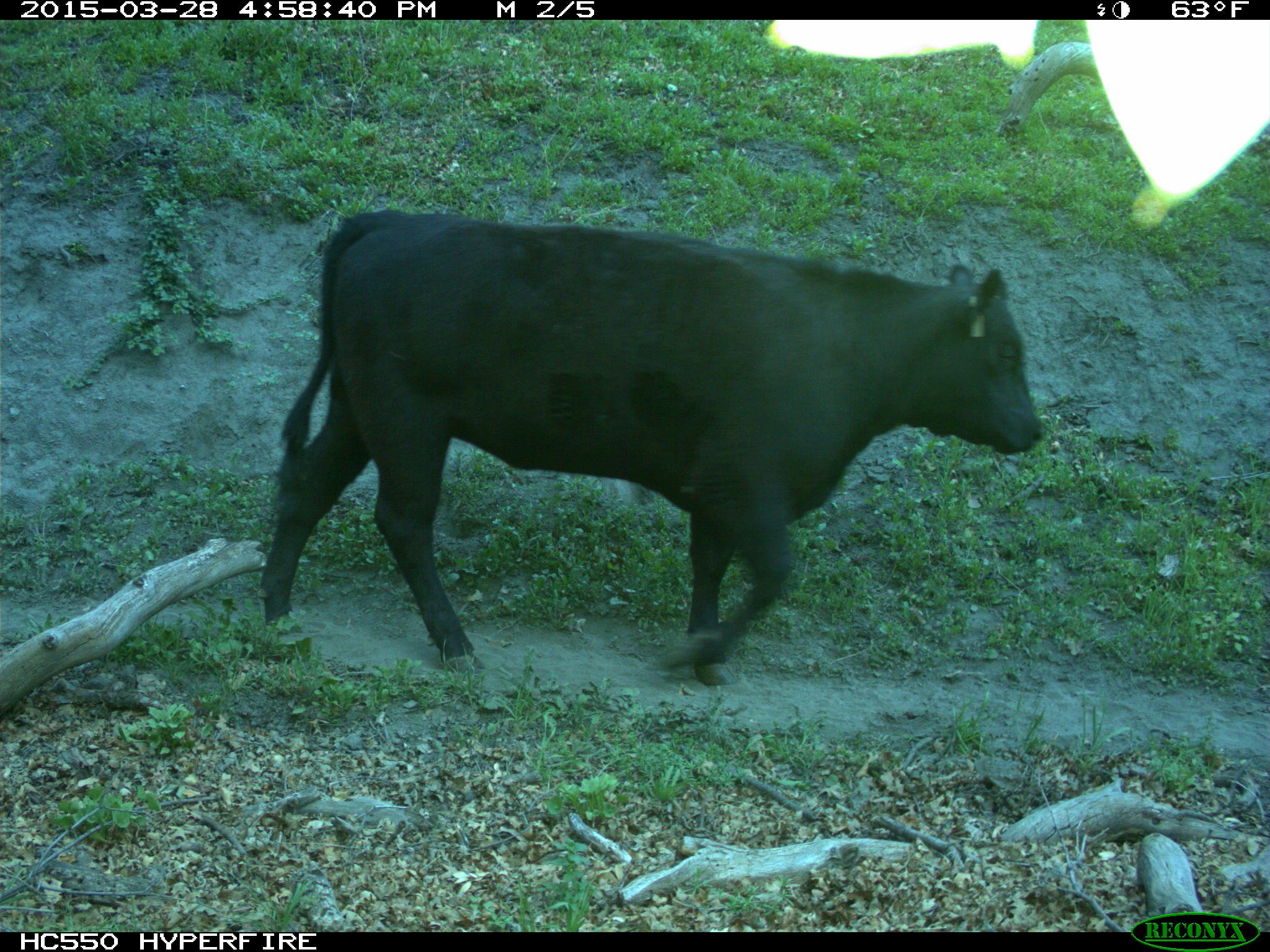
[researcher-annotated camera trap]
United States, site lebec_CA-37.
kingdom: Animalia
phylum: Chordata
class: Mammalia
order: Artiodactyla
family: Bovidae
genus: Bos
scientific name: Bos taurus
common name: domestic cow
Bos taurus (domestic cow).